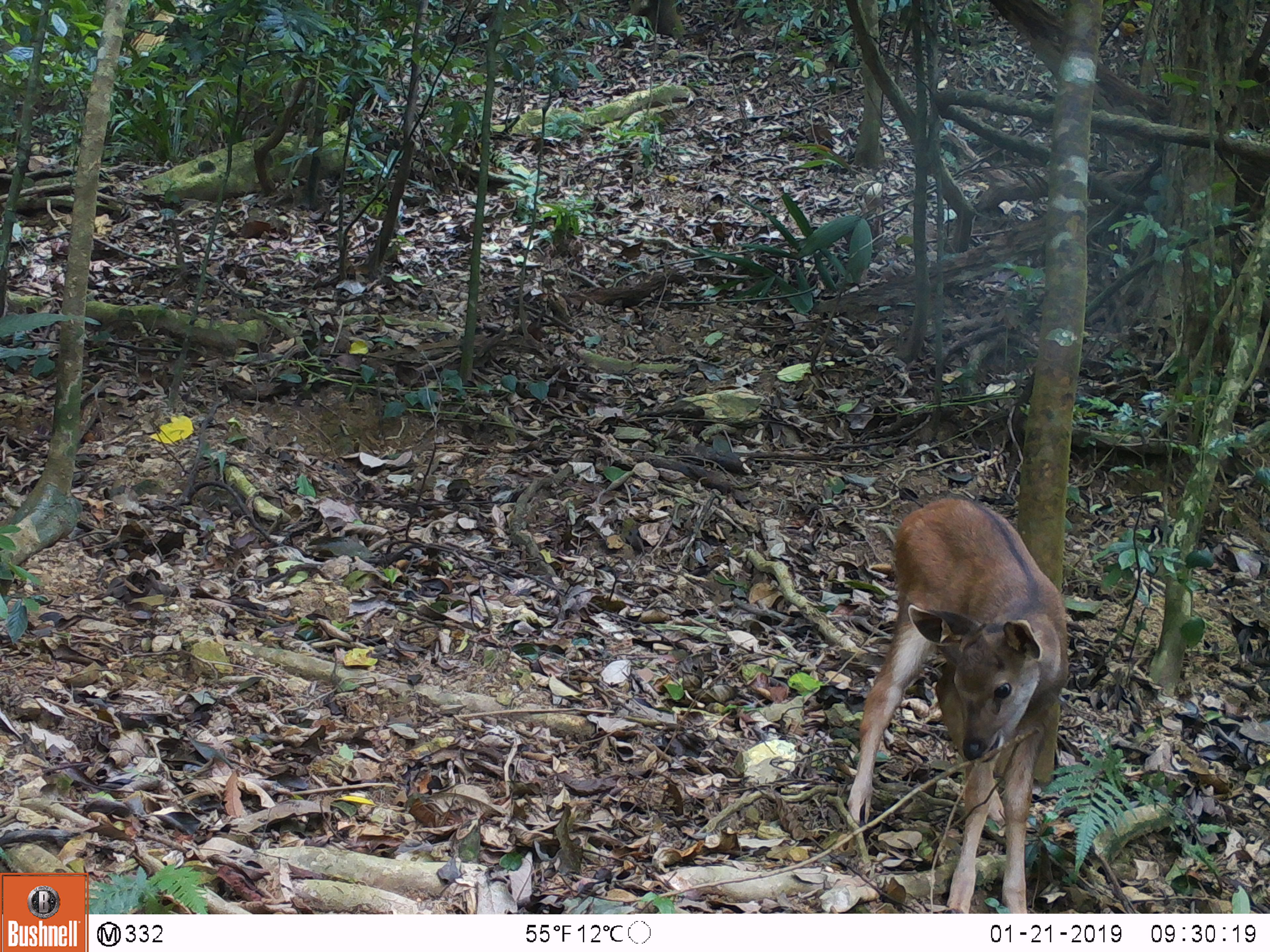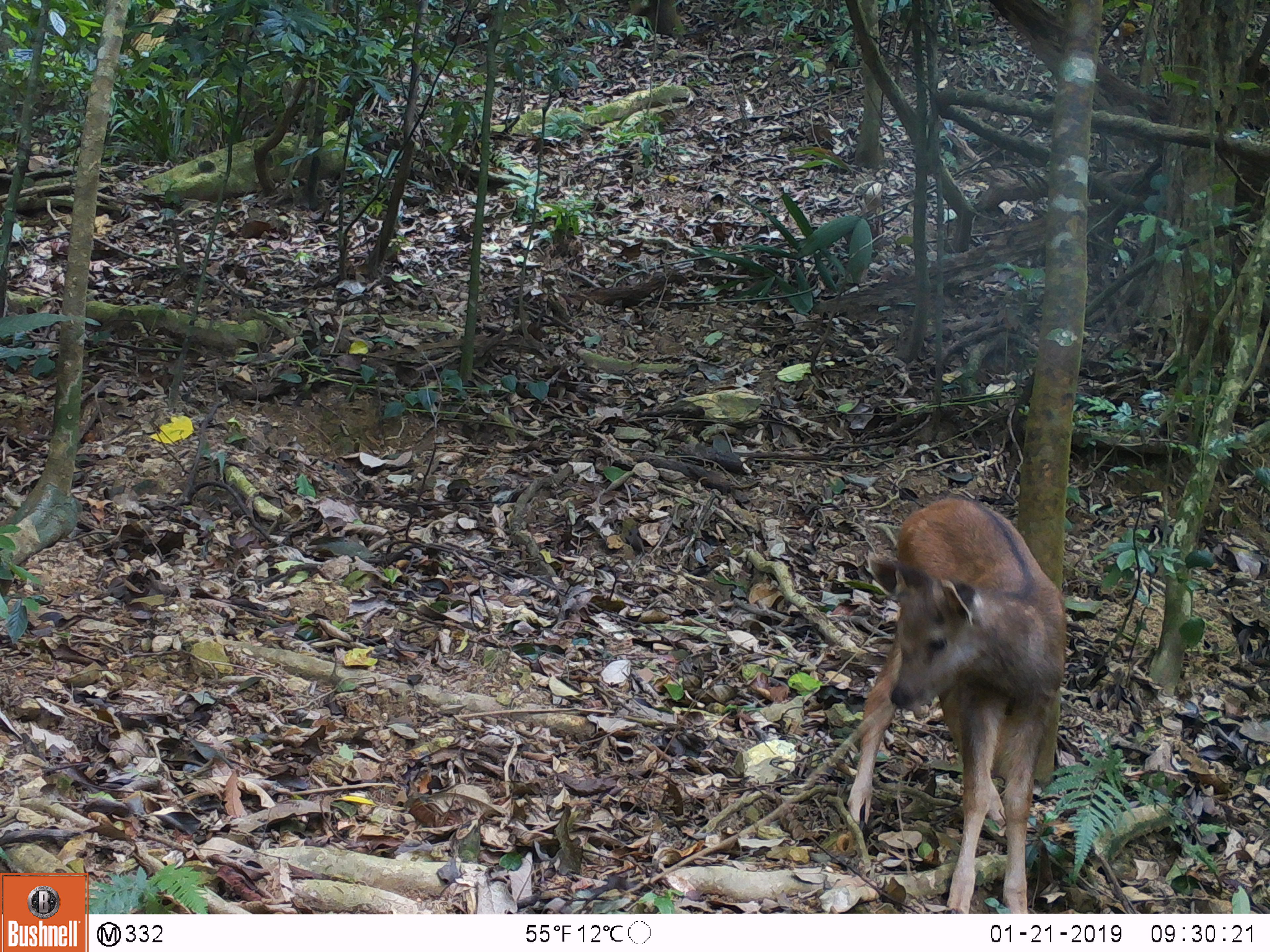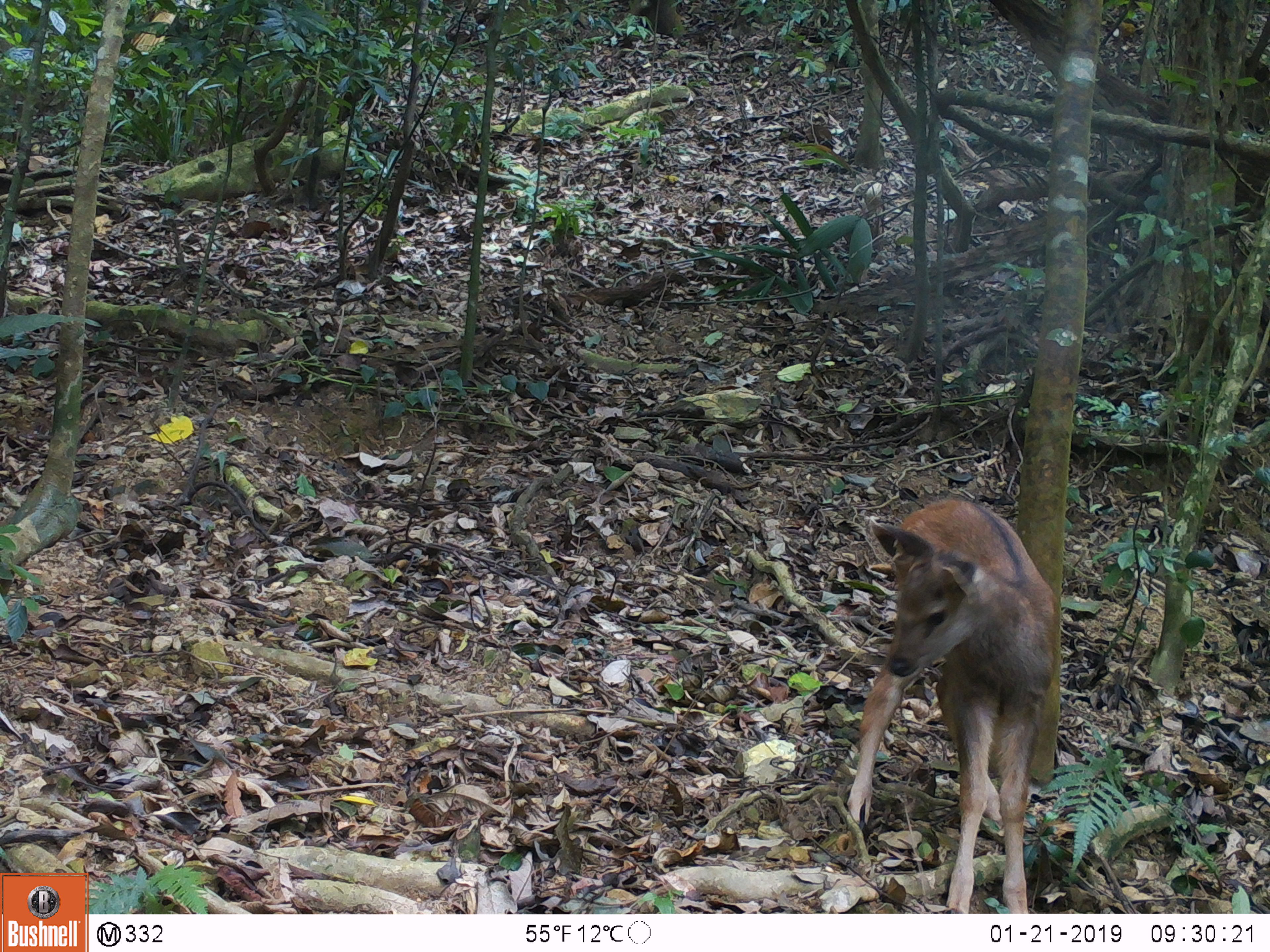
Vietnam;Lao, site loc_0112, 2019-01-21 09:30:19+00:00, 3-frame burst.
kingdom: Animalia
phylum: Chordata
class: Mammalia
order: Artiodactyla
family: Cervidae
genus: Rusa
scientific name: Rusa unicolor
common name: sambar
Sambar (Rusa unicolor). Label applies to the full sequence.